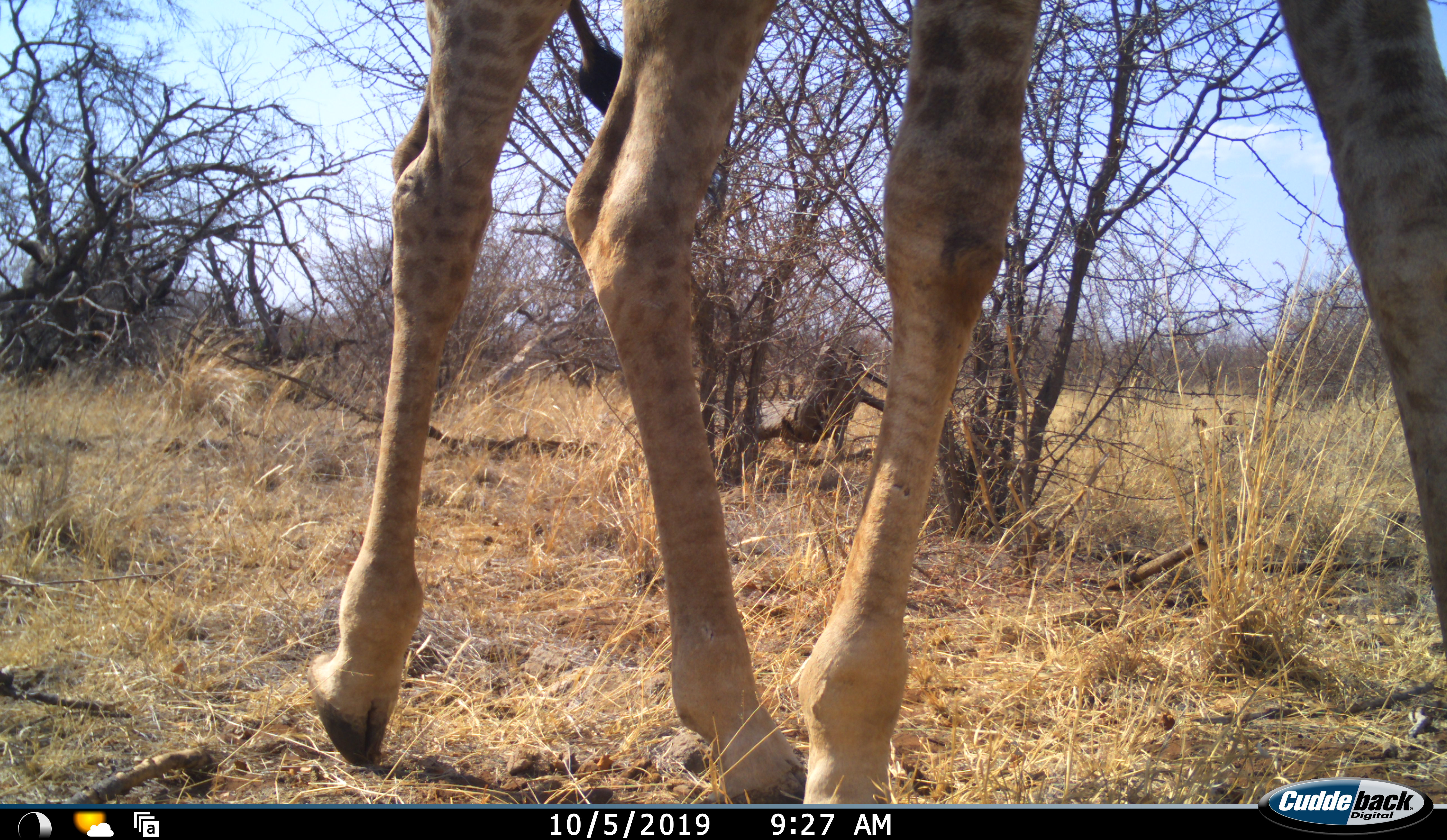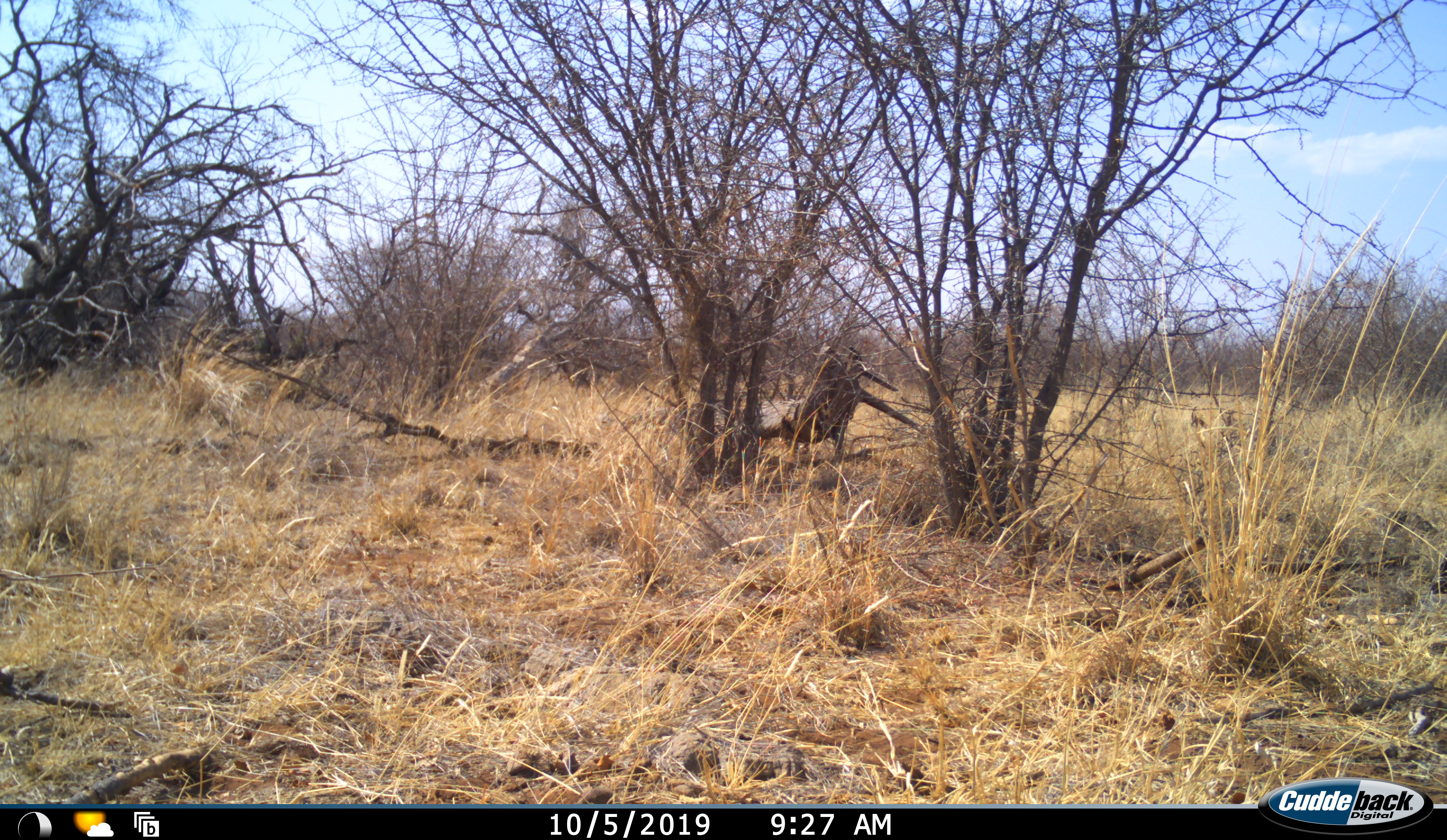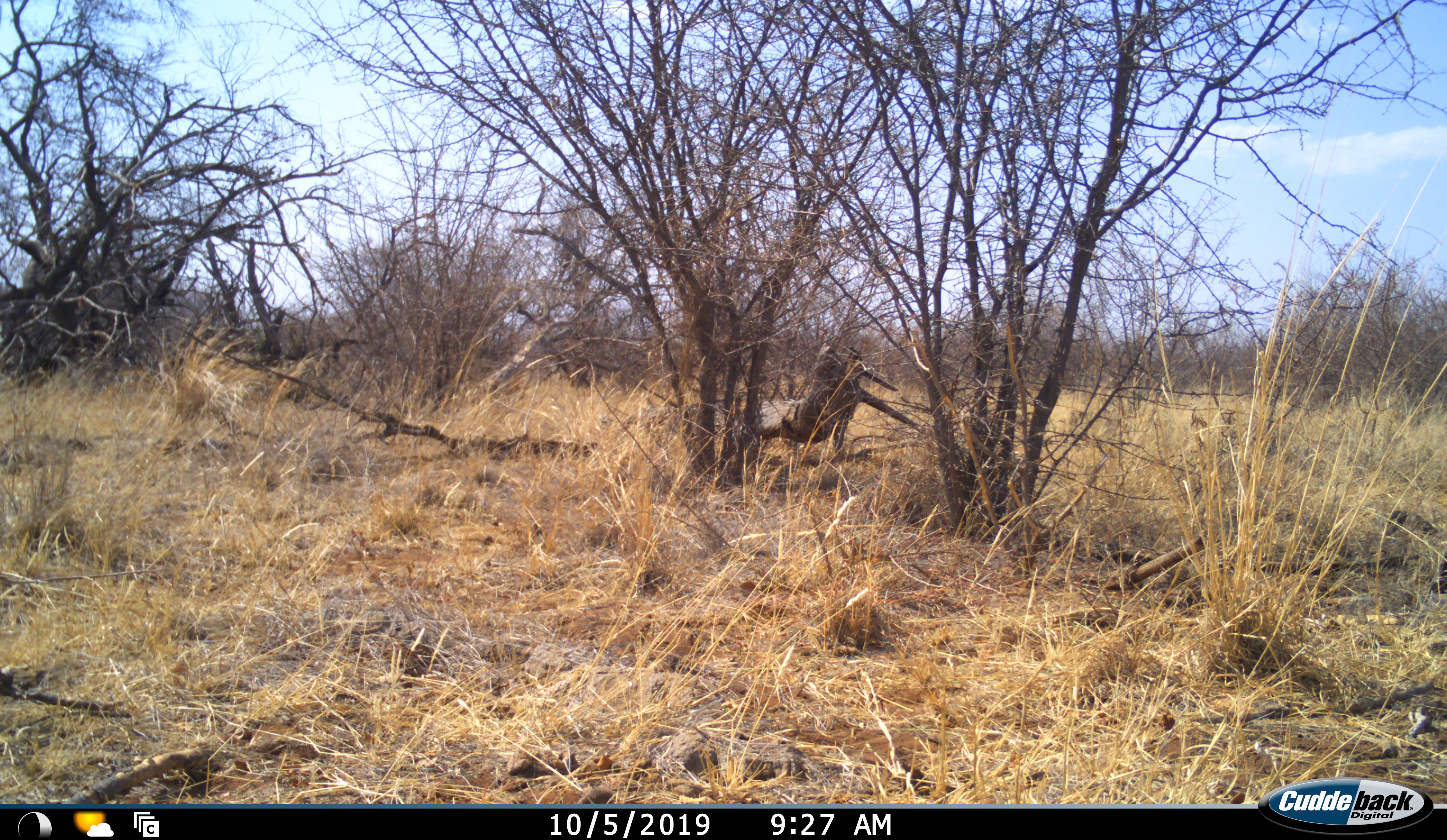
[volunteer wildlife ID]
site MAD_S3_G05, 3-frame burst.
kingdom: Animalia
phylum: Chordata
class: Mammalia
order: Artiodactyla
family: Giraffidae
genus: Giraffa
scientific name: Giraffa camelopardalis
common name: giraffe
Giraffe (Giraffa camelopardalis), count 1. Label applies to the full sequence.